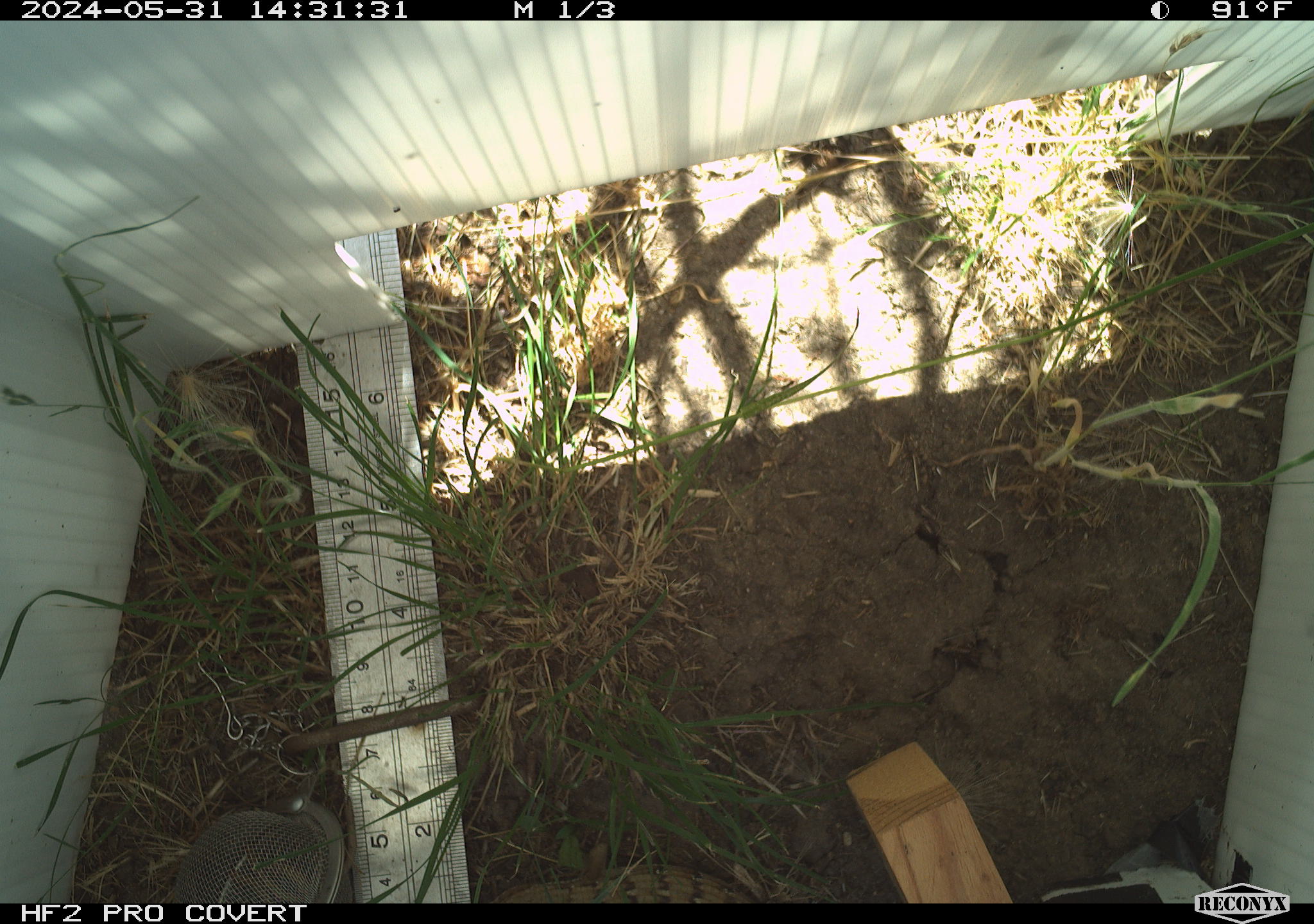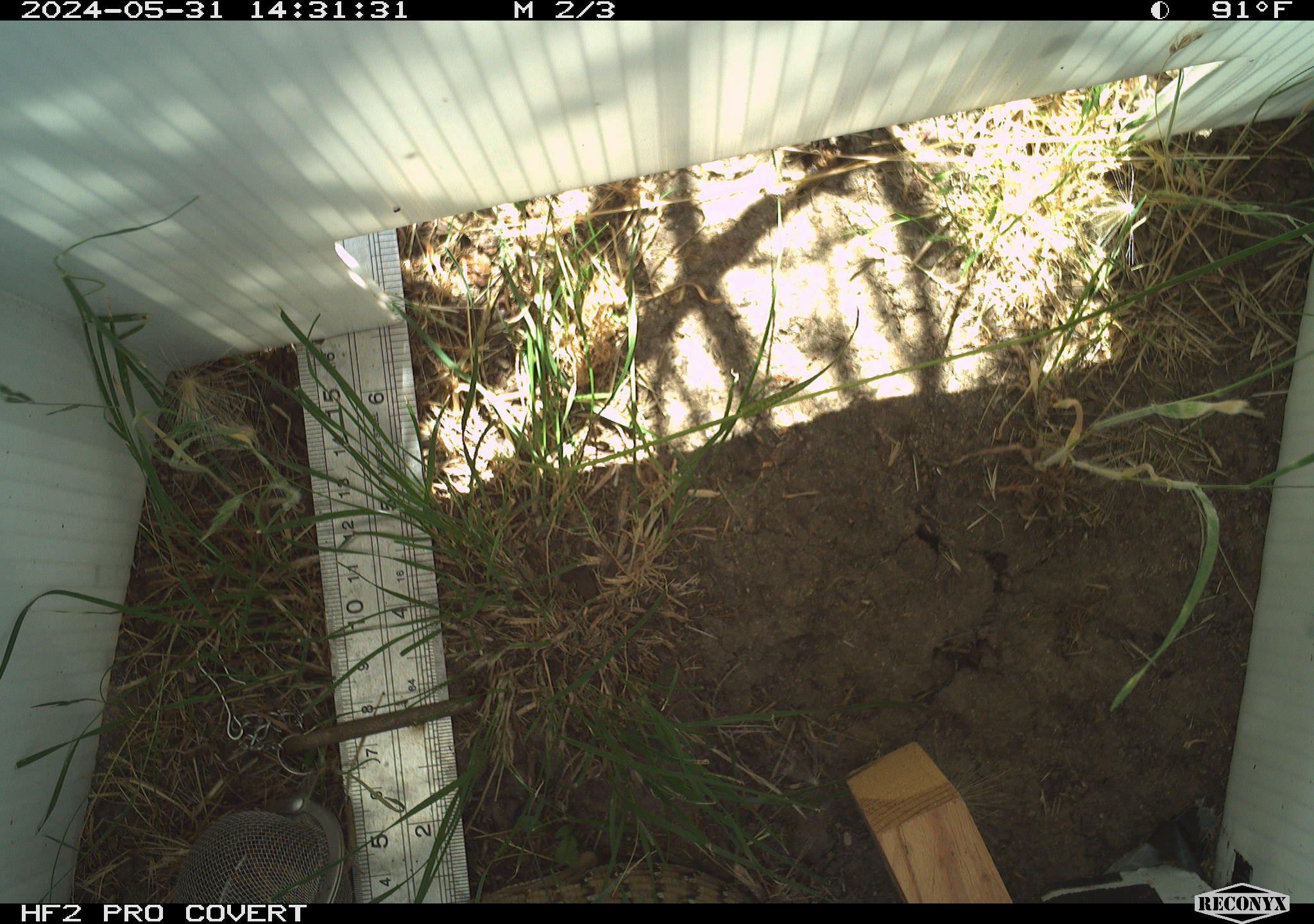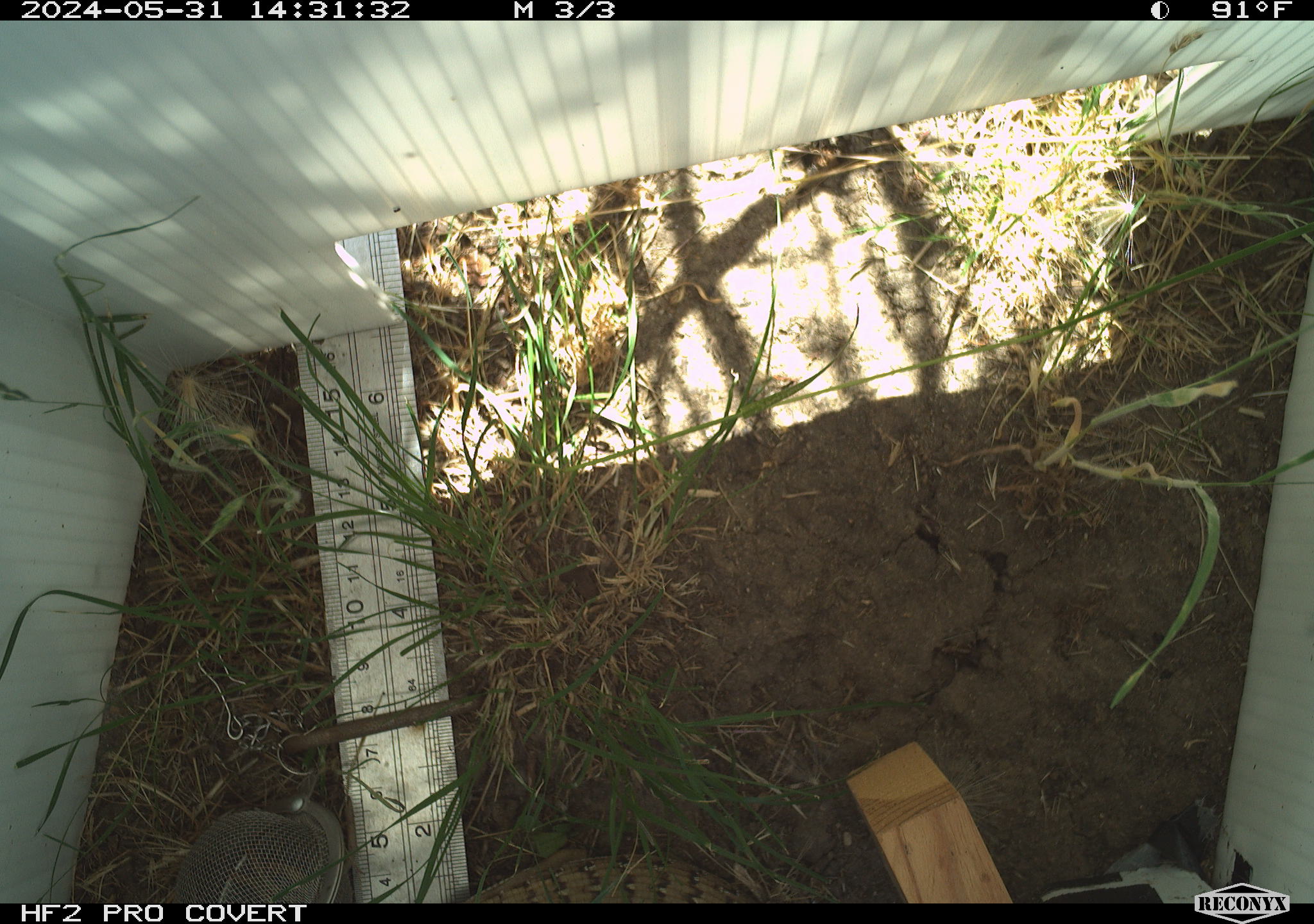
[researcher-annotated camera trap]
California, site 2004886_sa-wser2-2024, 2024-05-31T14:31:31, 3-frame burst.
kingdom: Animalia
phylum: Chordata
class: Reptilia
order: Squamata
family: Anguidae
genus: Elgaria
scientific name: Elgaria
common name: alligator lizards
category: elgaria species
Elgaria species (alligator lizards) (Elgaria).